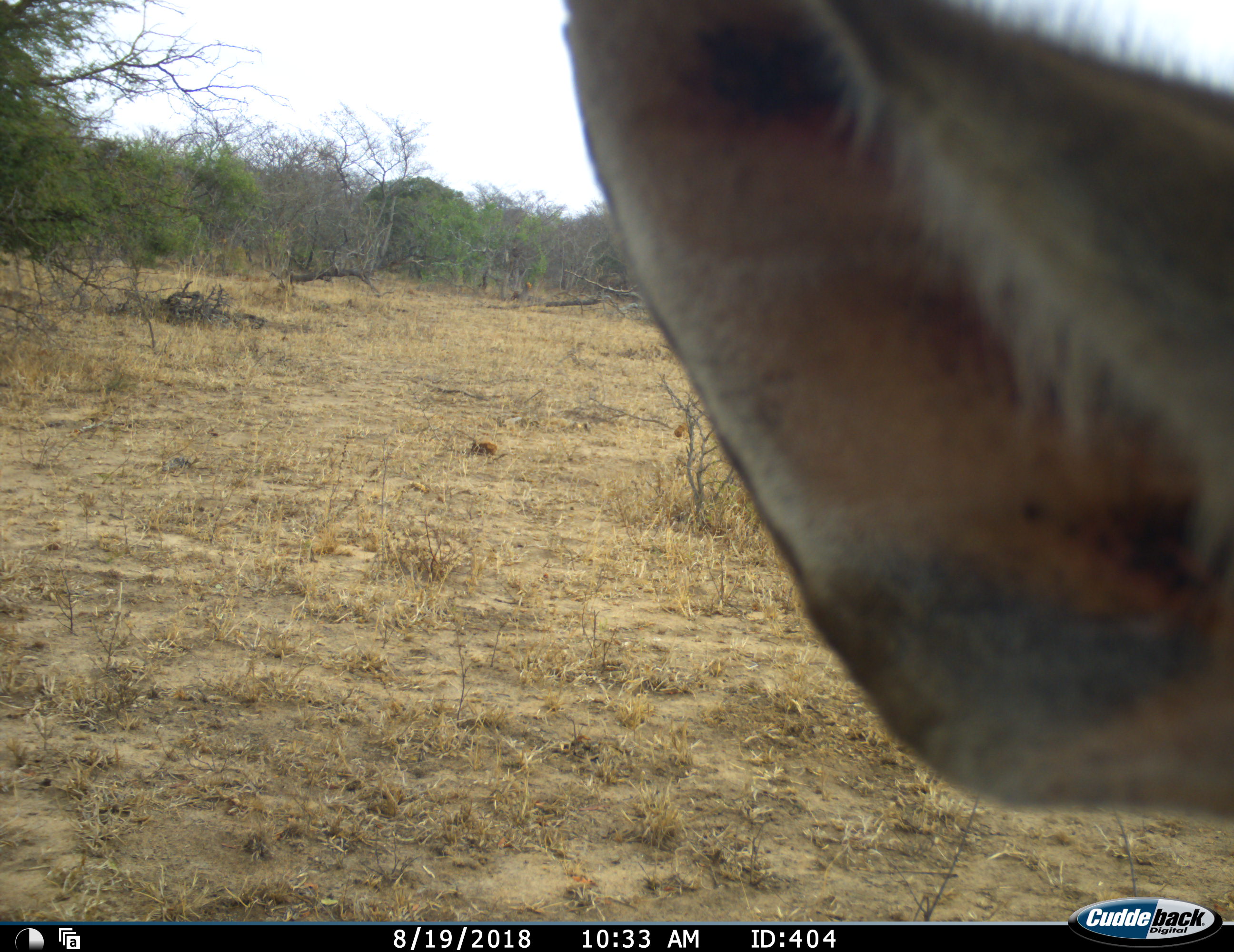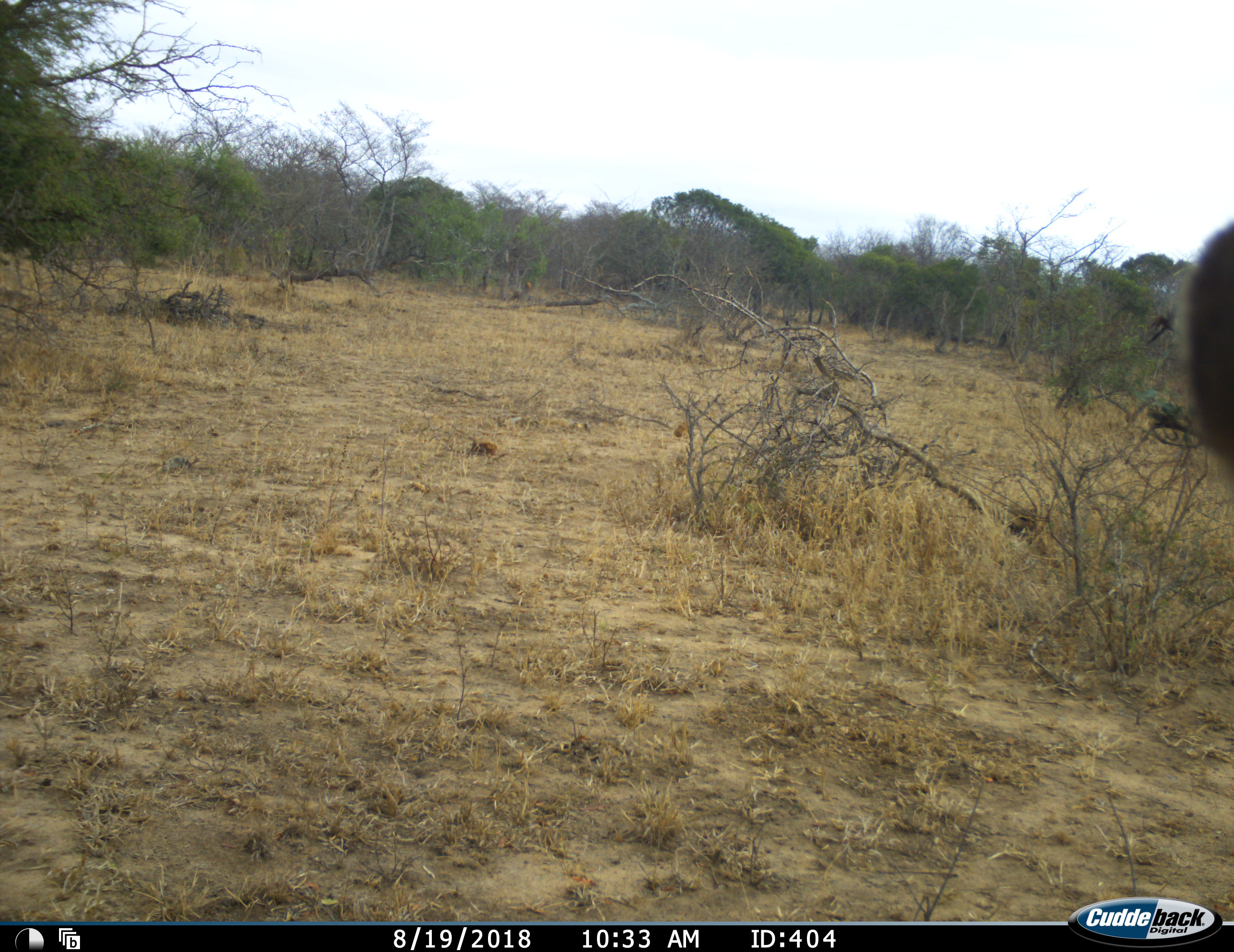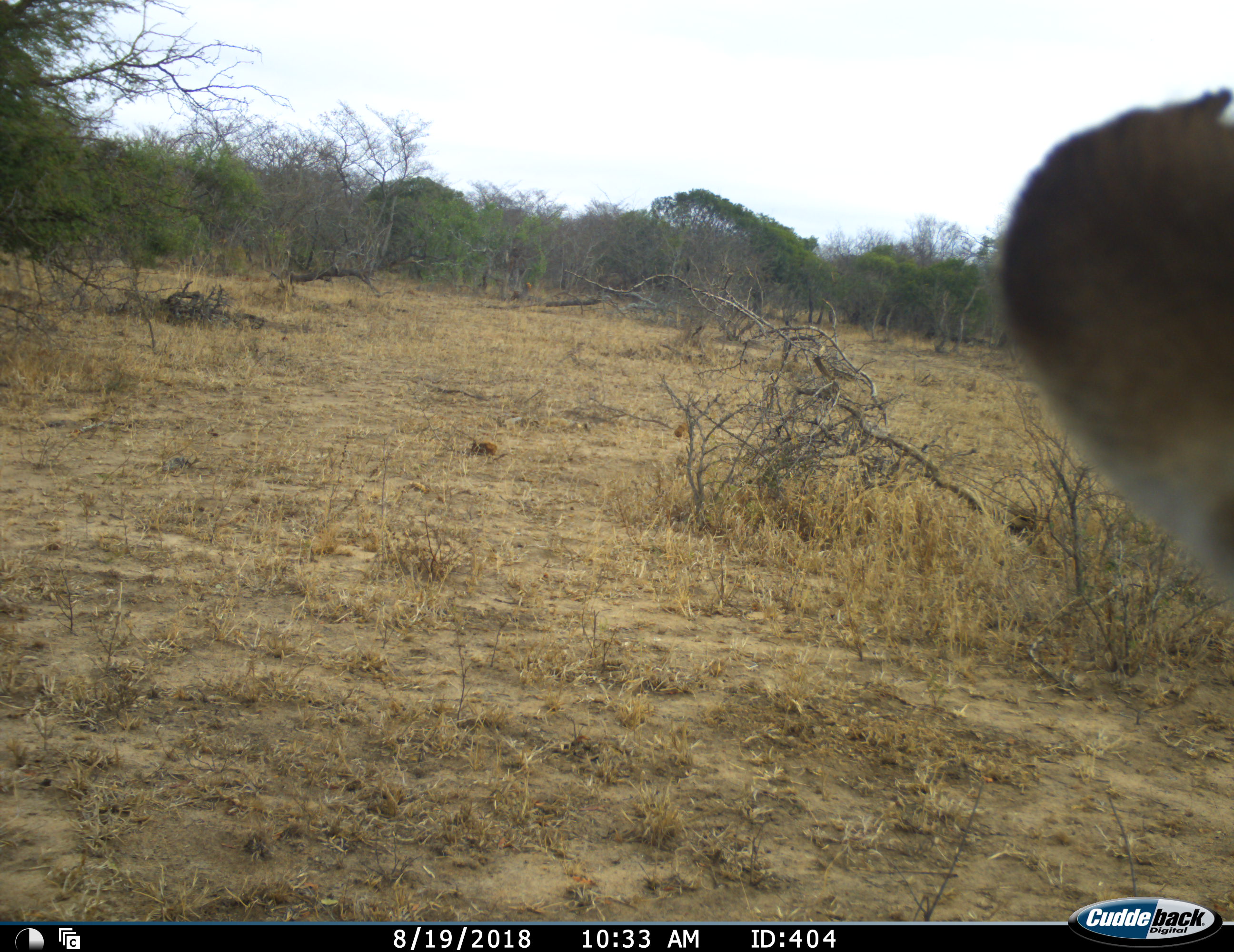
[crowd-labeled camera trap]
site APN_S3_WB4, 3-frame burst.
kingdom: Animalia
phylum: Chordata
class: Mammalia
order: Artiodactyla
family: Bovidae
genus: Tragelaphus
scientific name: Tragelaphus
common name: kudu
Kudu (Tragelaphus), count 1. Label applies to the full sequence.